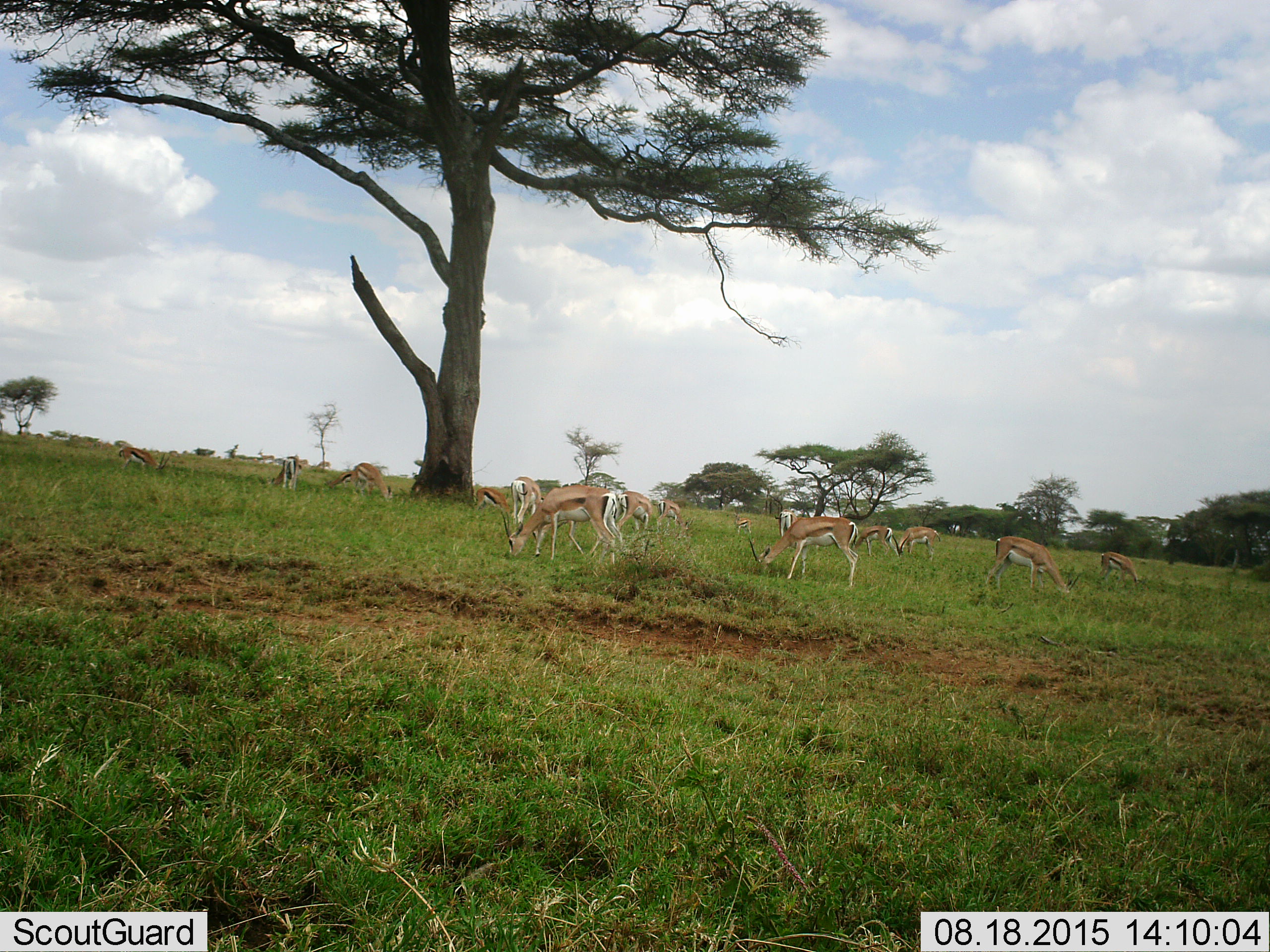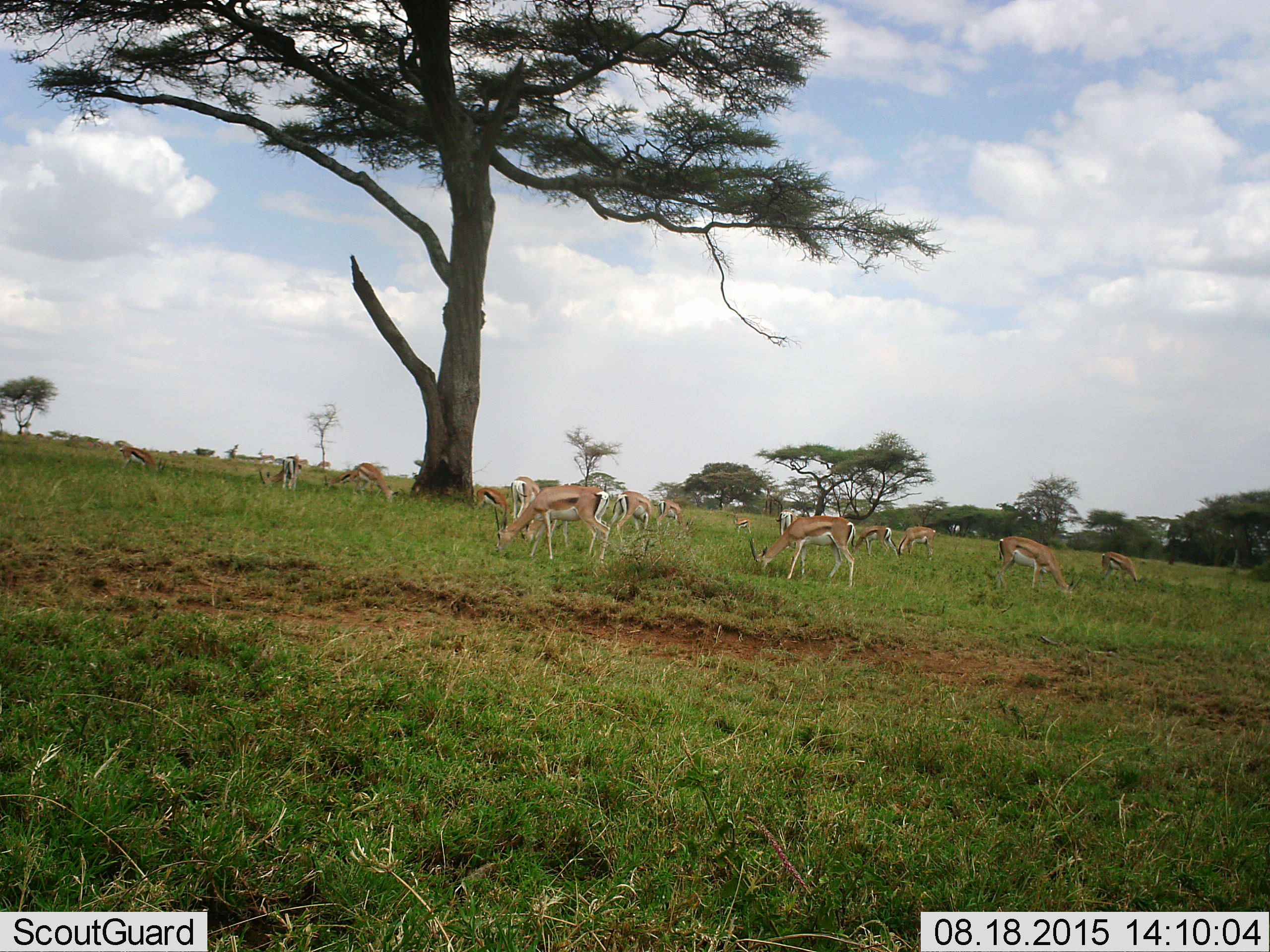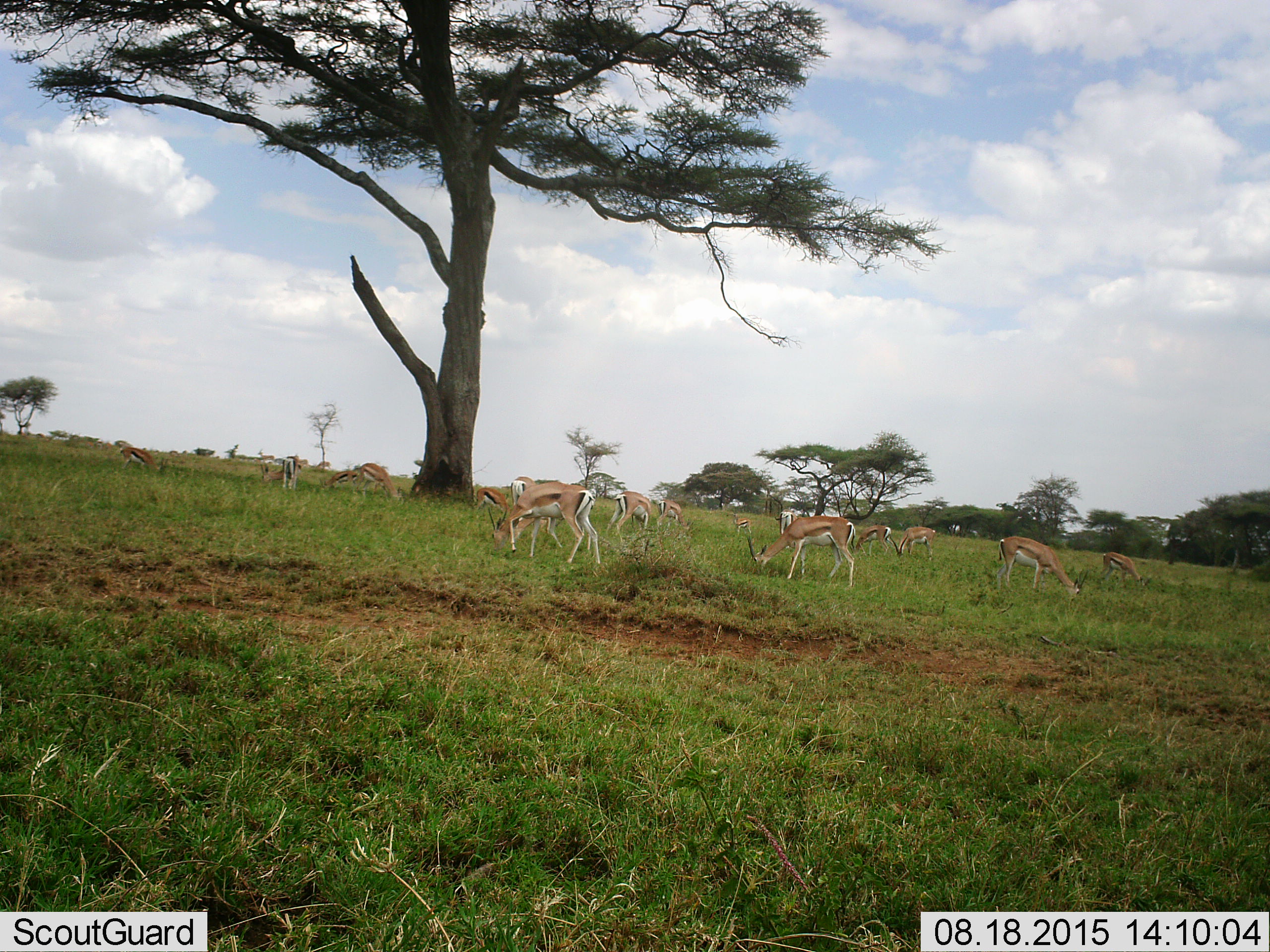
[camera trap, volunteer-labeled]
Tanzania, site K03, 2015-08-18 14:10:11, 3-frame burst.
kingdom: Animalia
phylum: Chordata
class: Mammalia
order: Artiodactyla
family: Bovidae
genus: Eudorcas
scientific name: Eudorcas thomsonii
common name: thomson's gazelle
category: gazellethomsons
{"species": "gazellethomsons (thomson's gazelle) (Eudorcas thomsonii)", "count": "11-50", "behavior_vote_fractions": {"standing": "43%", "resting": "14%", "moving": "57%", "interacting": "14%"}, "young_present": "14%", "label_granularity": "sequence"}